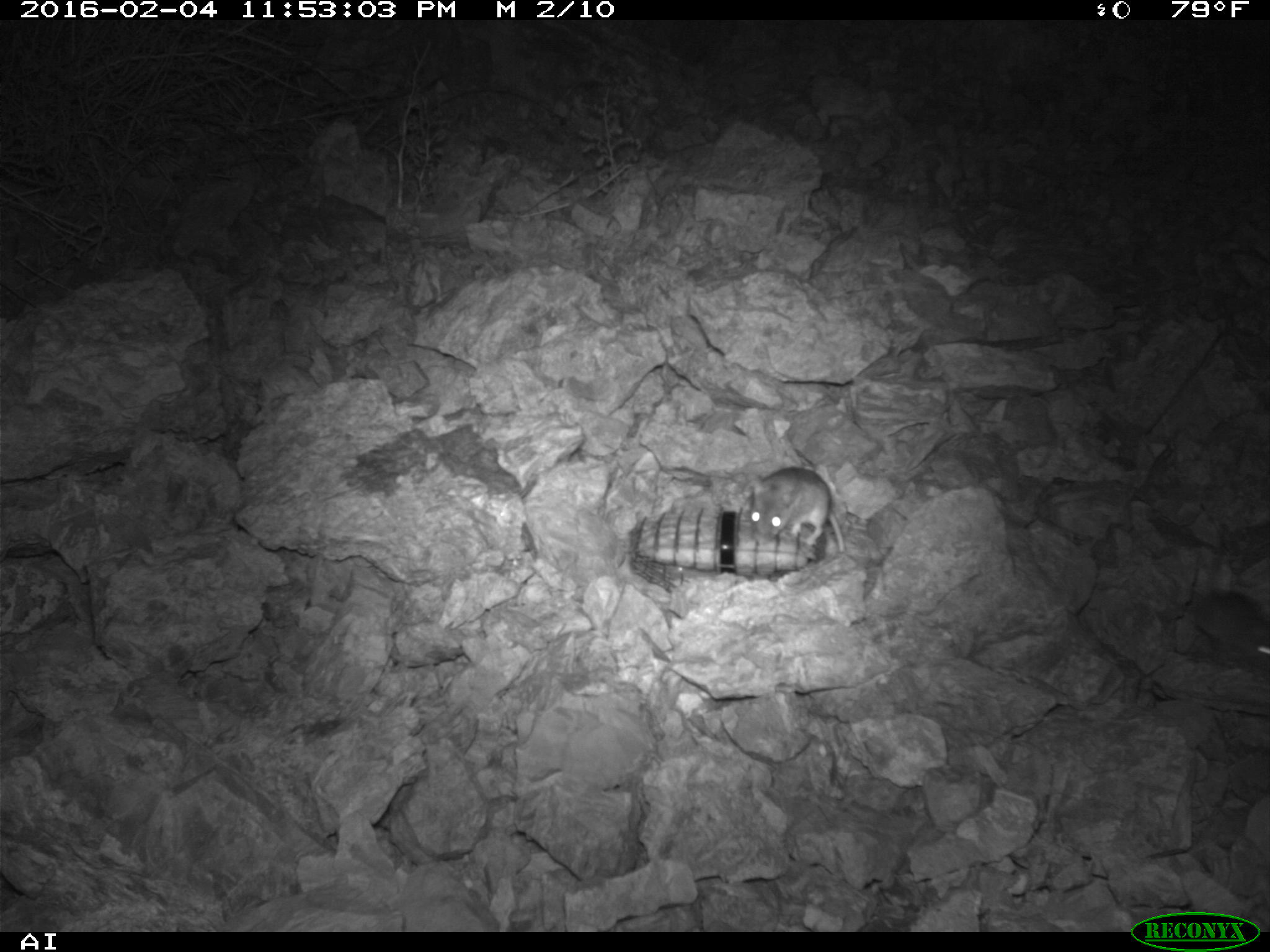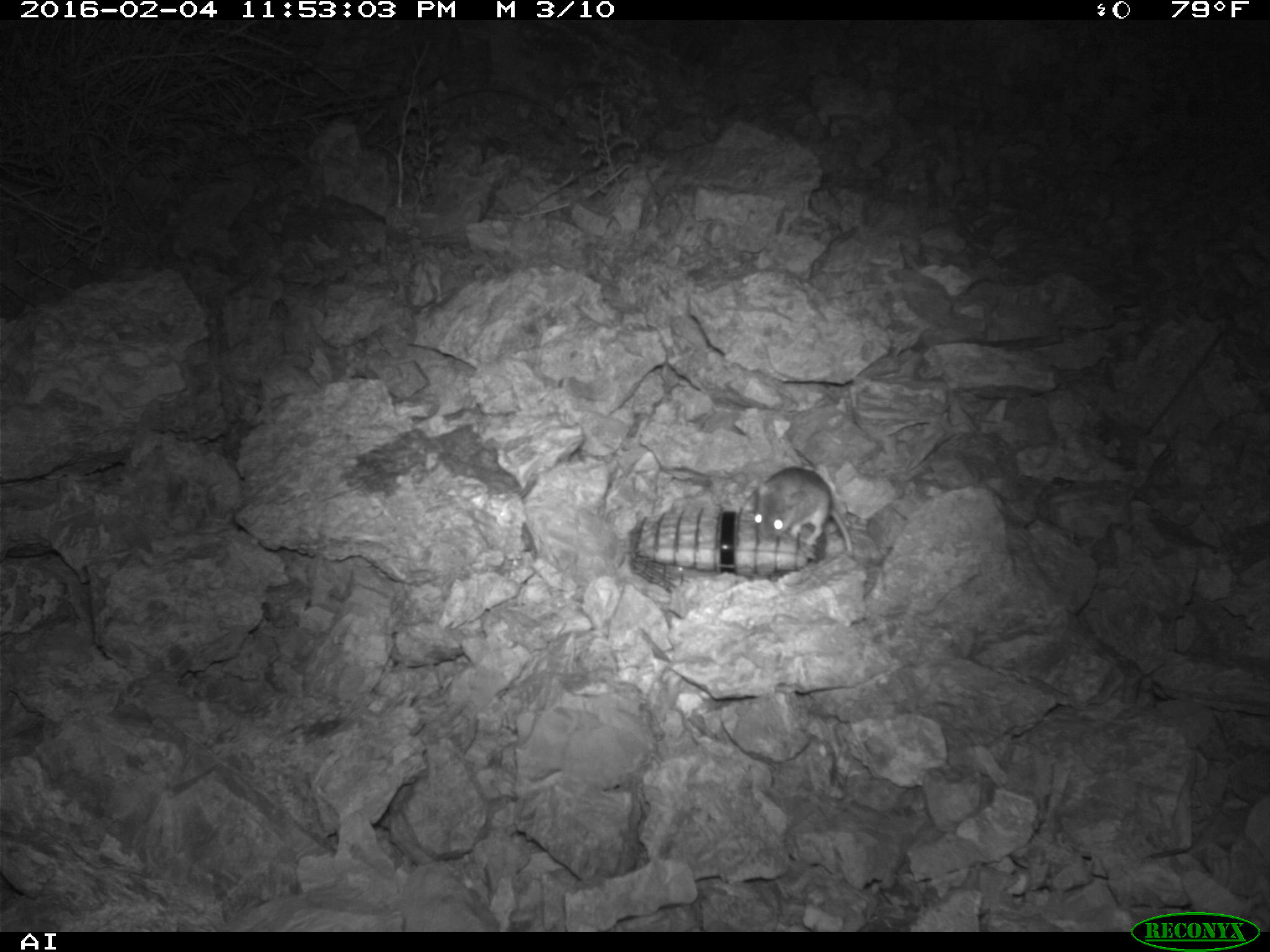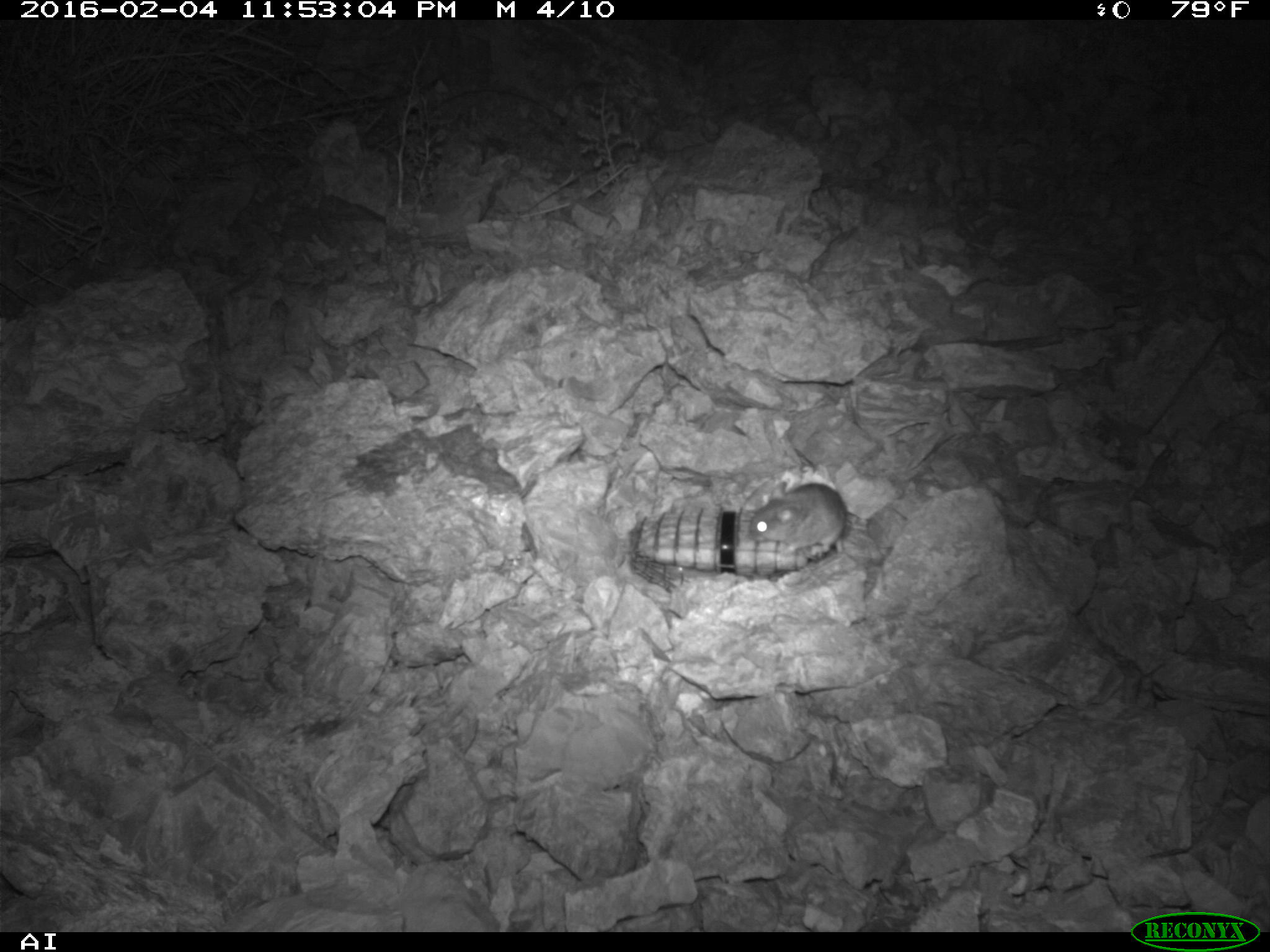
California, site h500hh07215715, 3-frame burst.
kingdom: Animalia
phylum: Chordata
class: Mammalia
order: Rodentia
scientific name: Rodentia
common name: rodent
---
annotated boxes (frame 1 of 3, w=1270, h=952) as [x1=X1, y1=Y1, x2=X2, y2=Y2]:
rodent: [x1=750, y1=468, x2=845, y2=553]; [x1=1192, y1=589, x2=1269, y2=671]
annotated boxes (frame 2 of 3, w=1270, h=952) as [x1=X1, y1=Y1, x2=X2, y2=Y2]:
rodent: [x1=756, y1=465, x2=855, y2=557]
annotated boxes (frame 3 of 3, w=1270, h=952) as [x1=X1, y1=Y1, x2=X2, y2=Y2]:
rodent: [x1=747, y1=480, x2=847, y2=555]